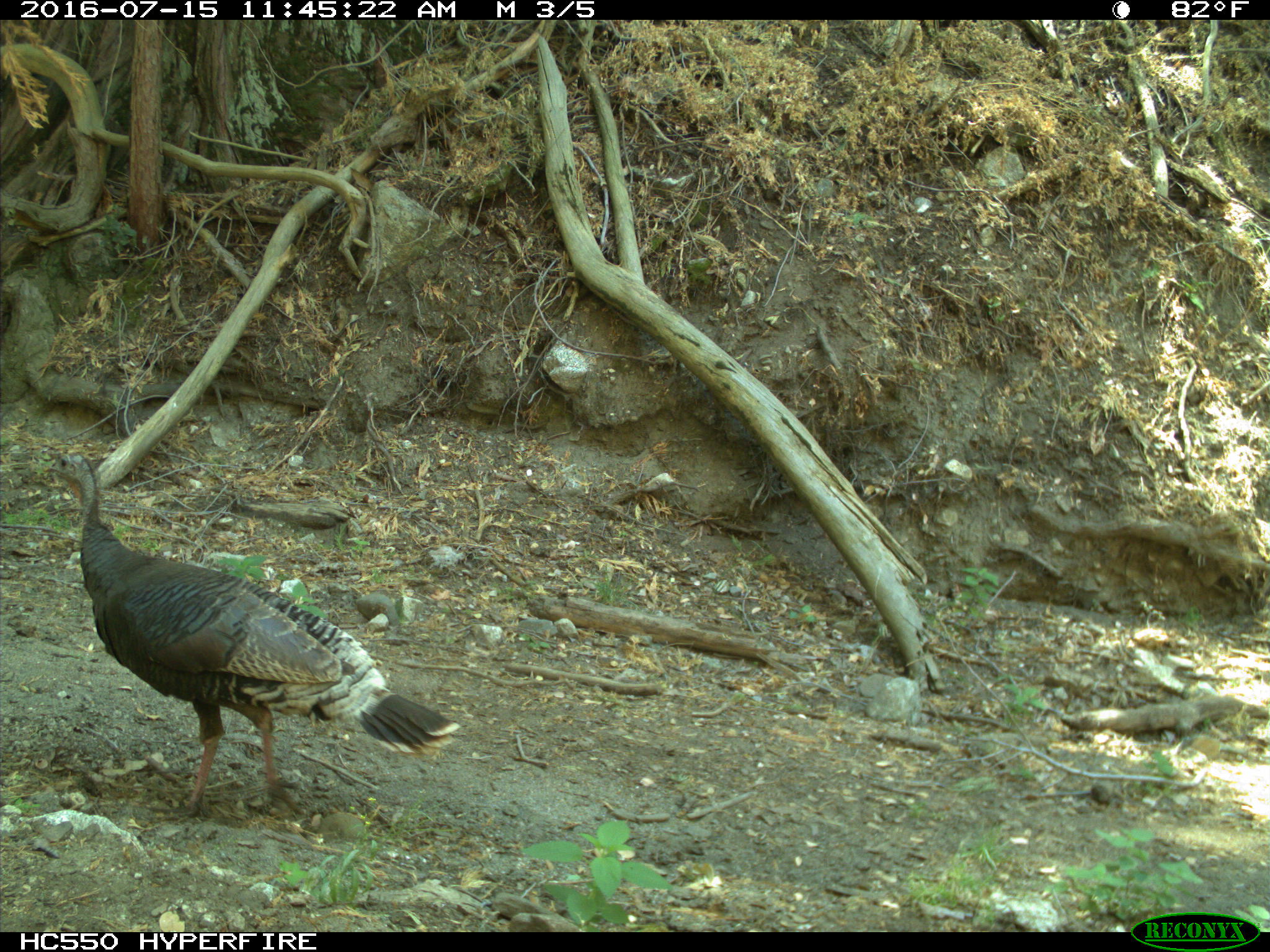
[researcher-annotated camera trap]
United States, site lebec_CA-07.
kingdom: Animalia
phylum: Chordata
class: Aves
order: Galliformes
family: Phasianidae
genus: Meleagris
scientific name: Meleagris gallopavo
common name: wild turkey